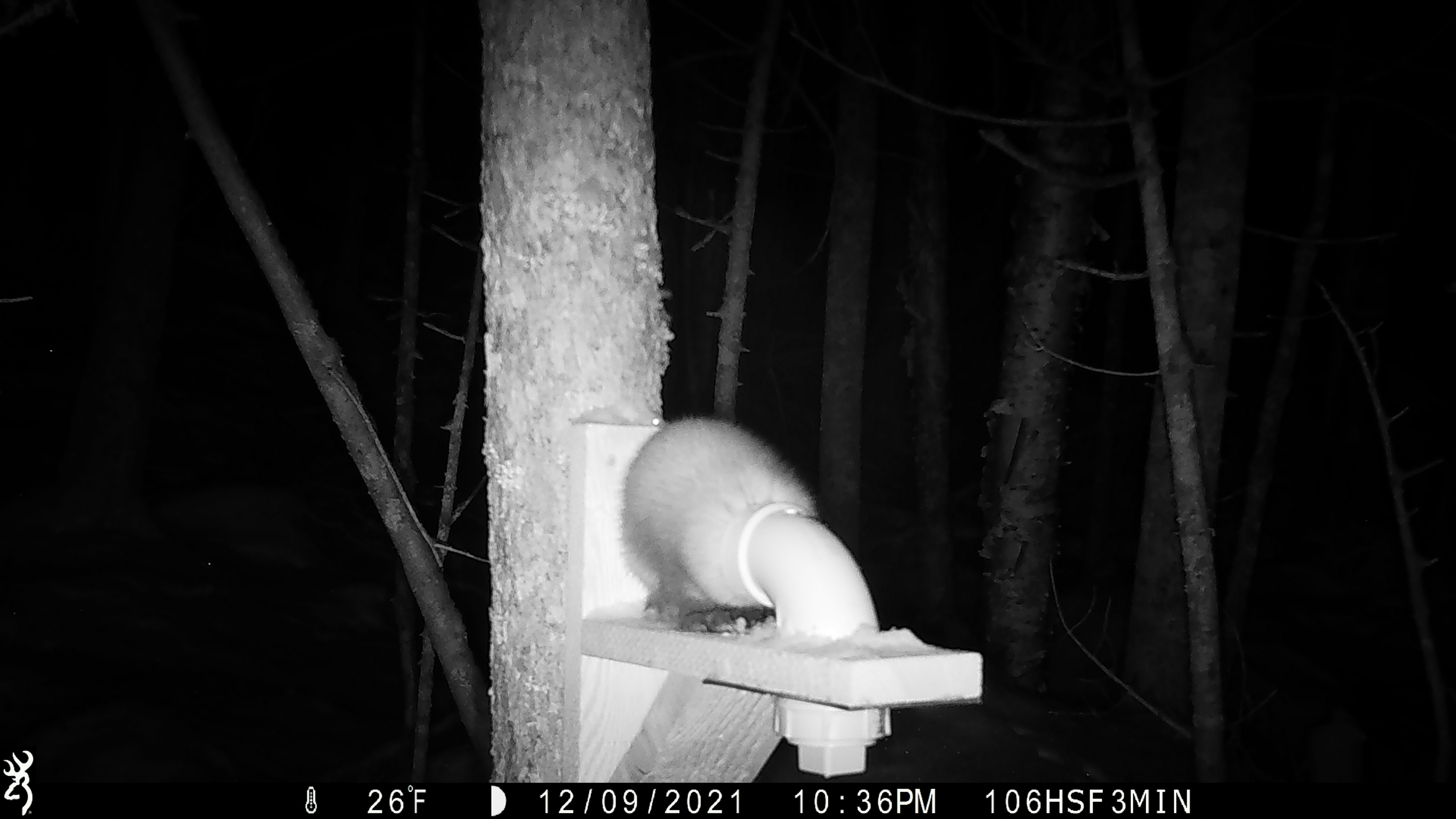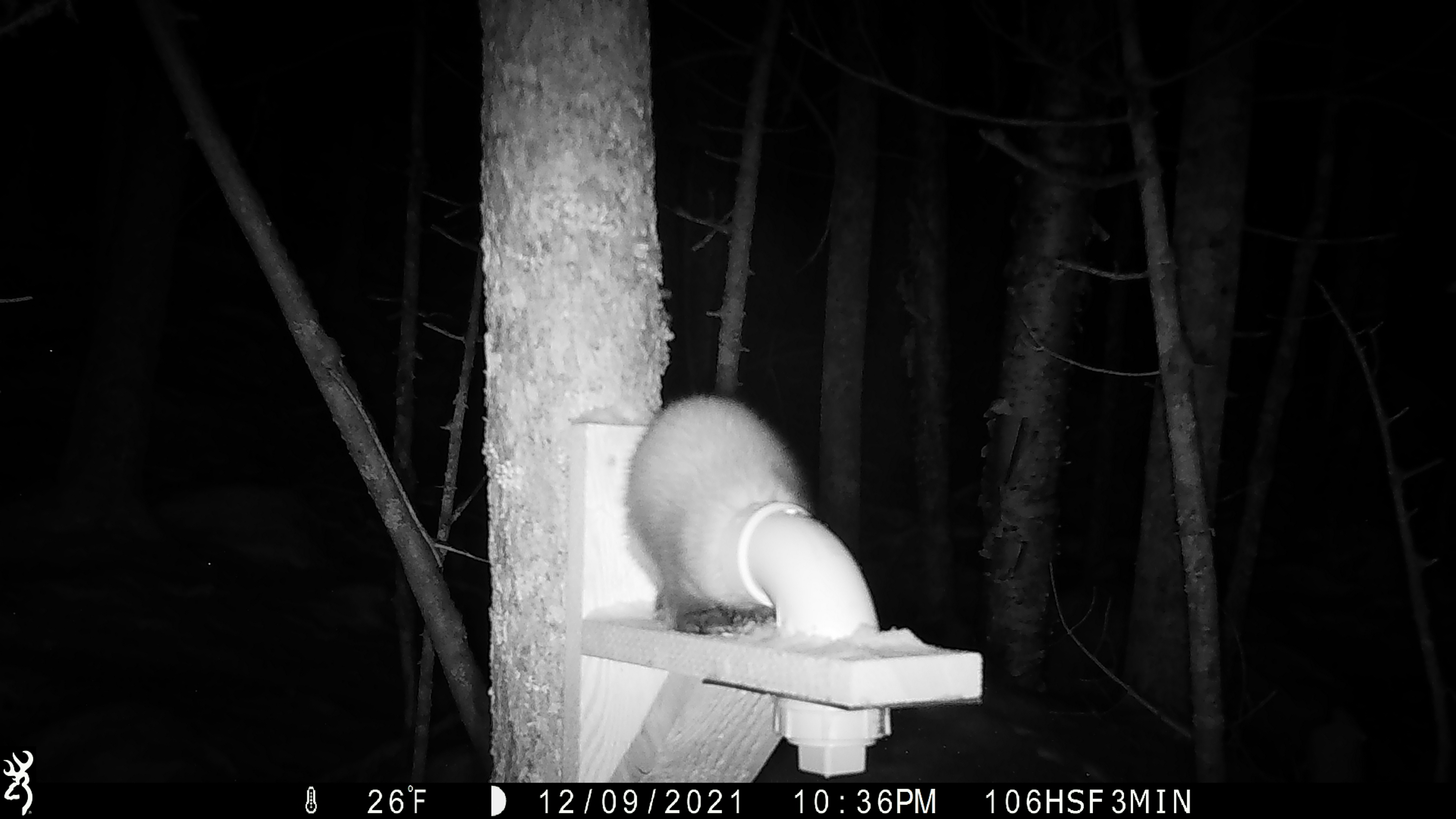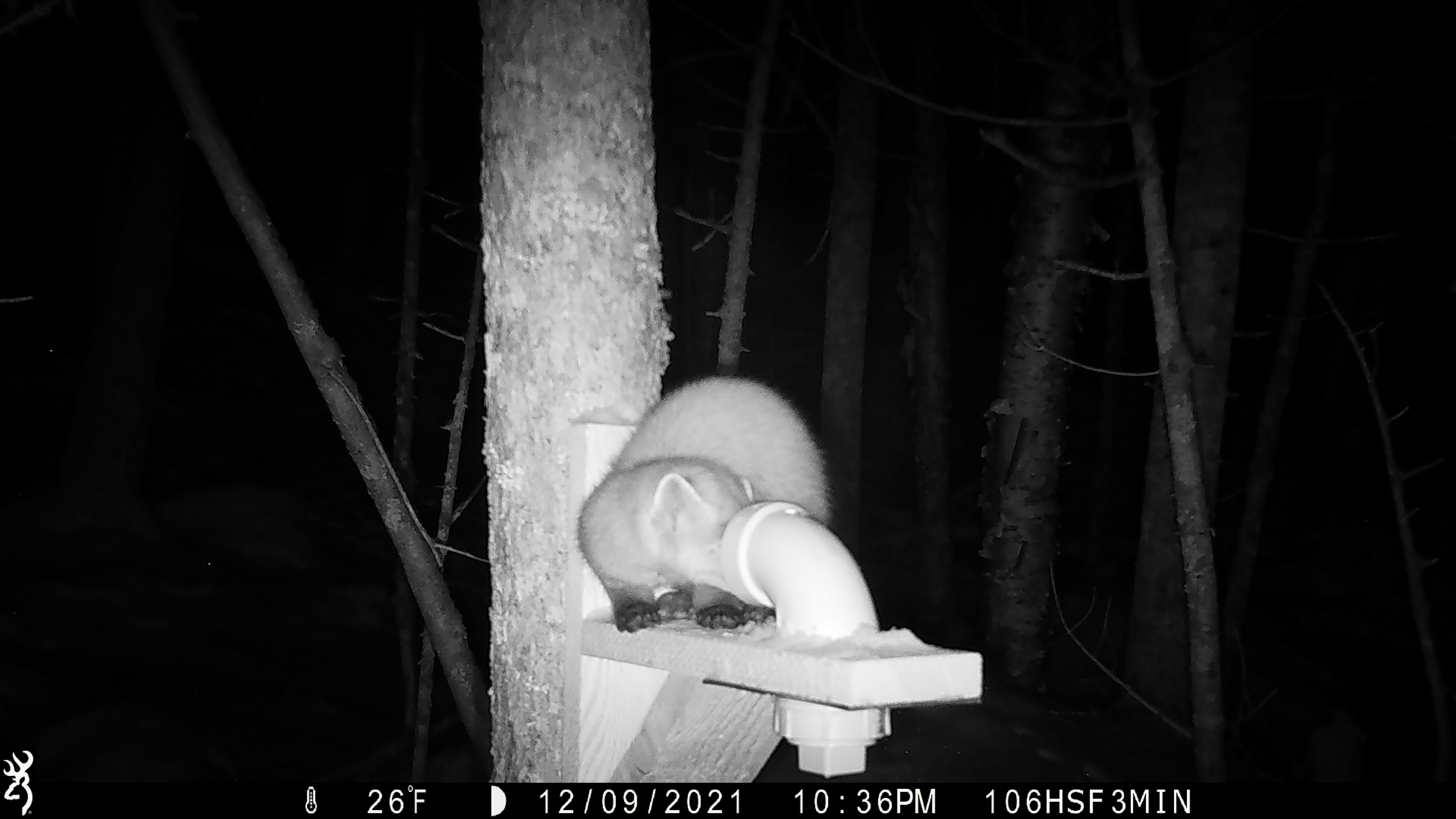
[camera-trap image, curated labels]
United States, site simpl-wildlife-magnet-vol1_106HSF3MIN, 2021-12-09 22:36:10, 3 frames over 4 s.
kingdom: Animalia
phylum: Chordata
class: Mammalia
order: Carnivora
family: Mustelidae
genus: Martes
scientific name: Martes americana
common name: american marten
American marten (Martes americana).